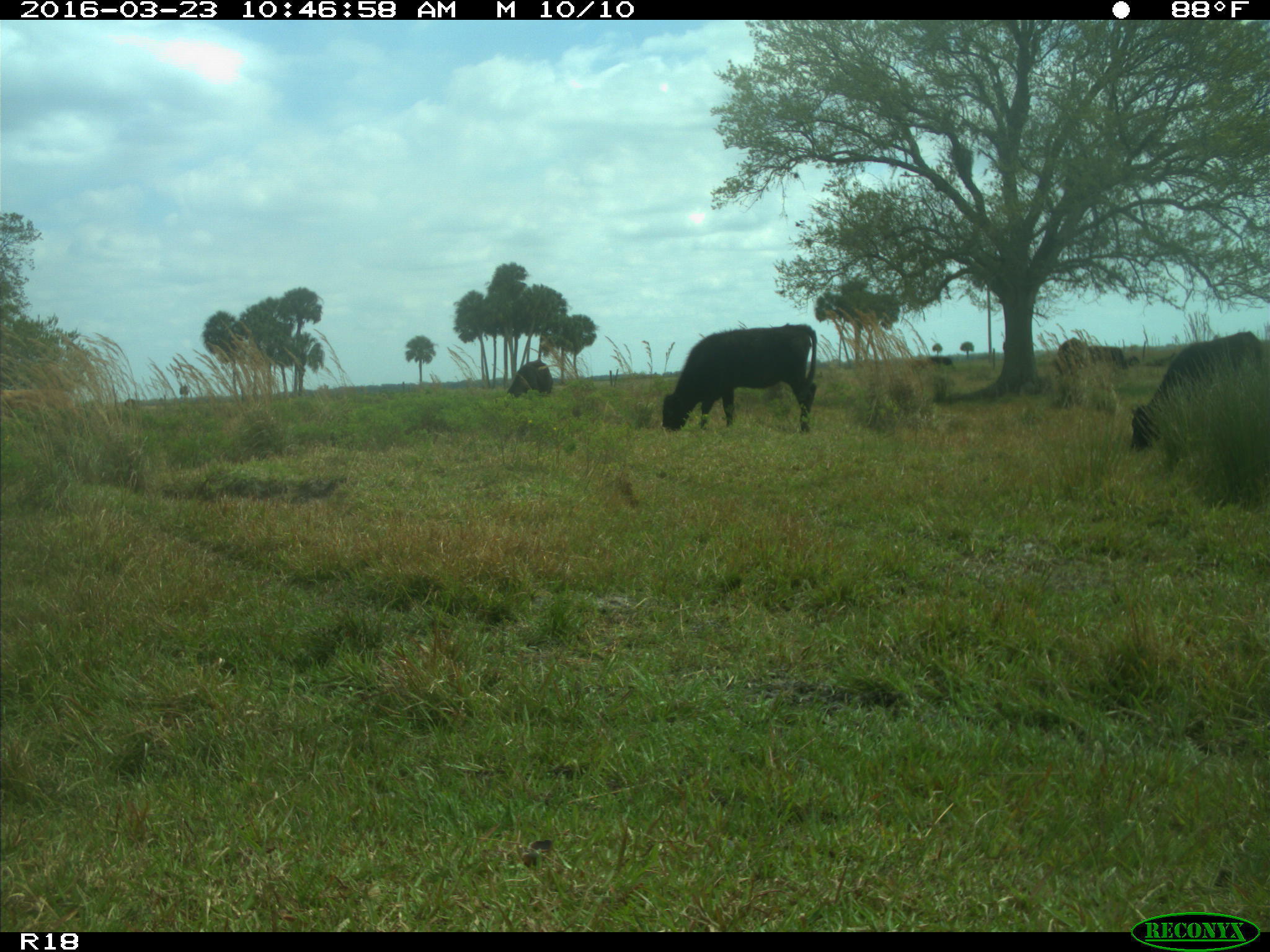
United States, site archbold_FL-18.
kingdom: Animalia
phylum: Chordata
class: Mammalia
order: Artiodactyla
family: Bovidae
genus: Bos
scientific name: Bos taurus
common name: domestic cow